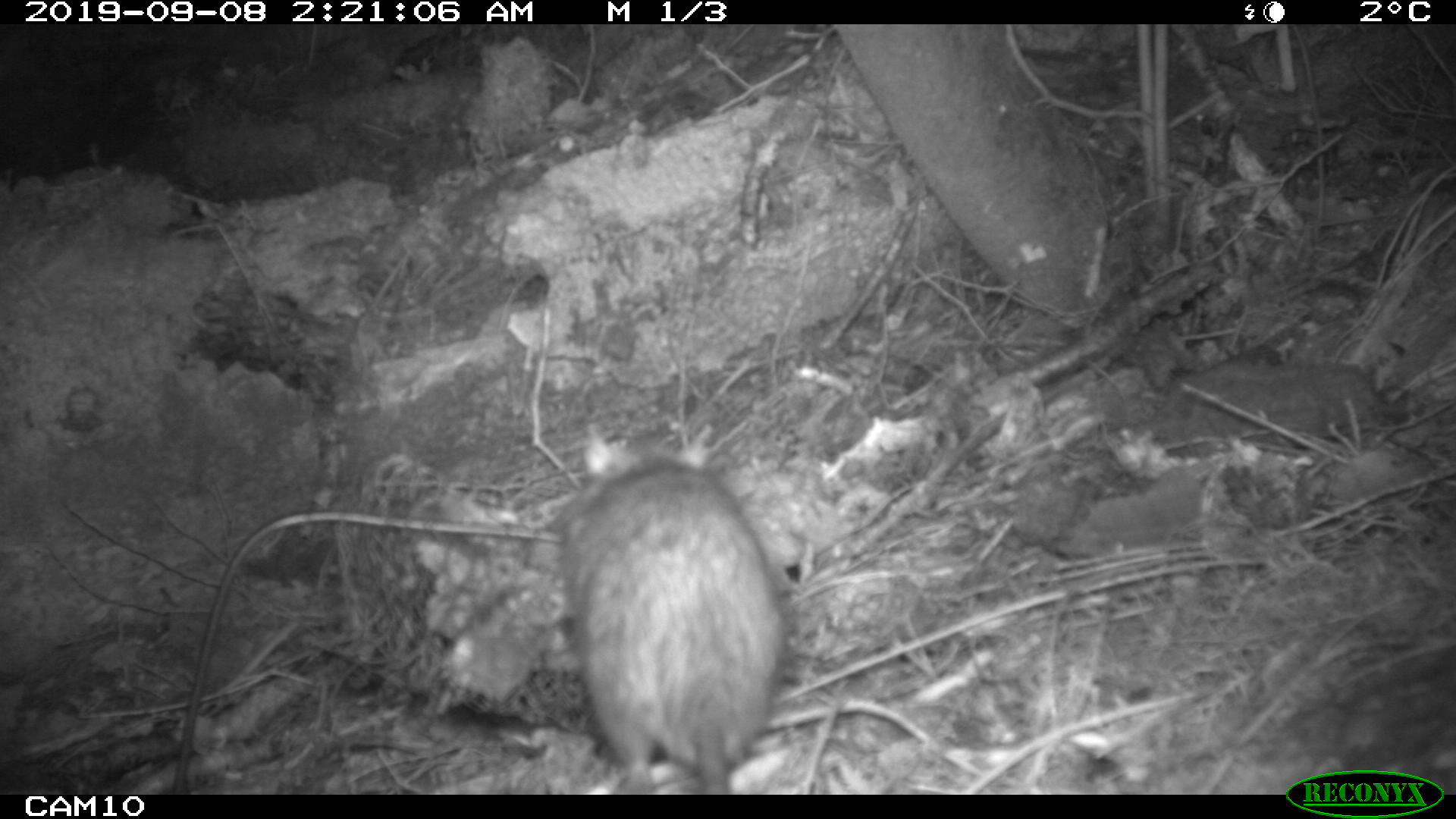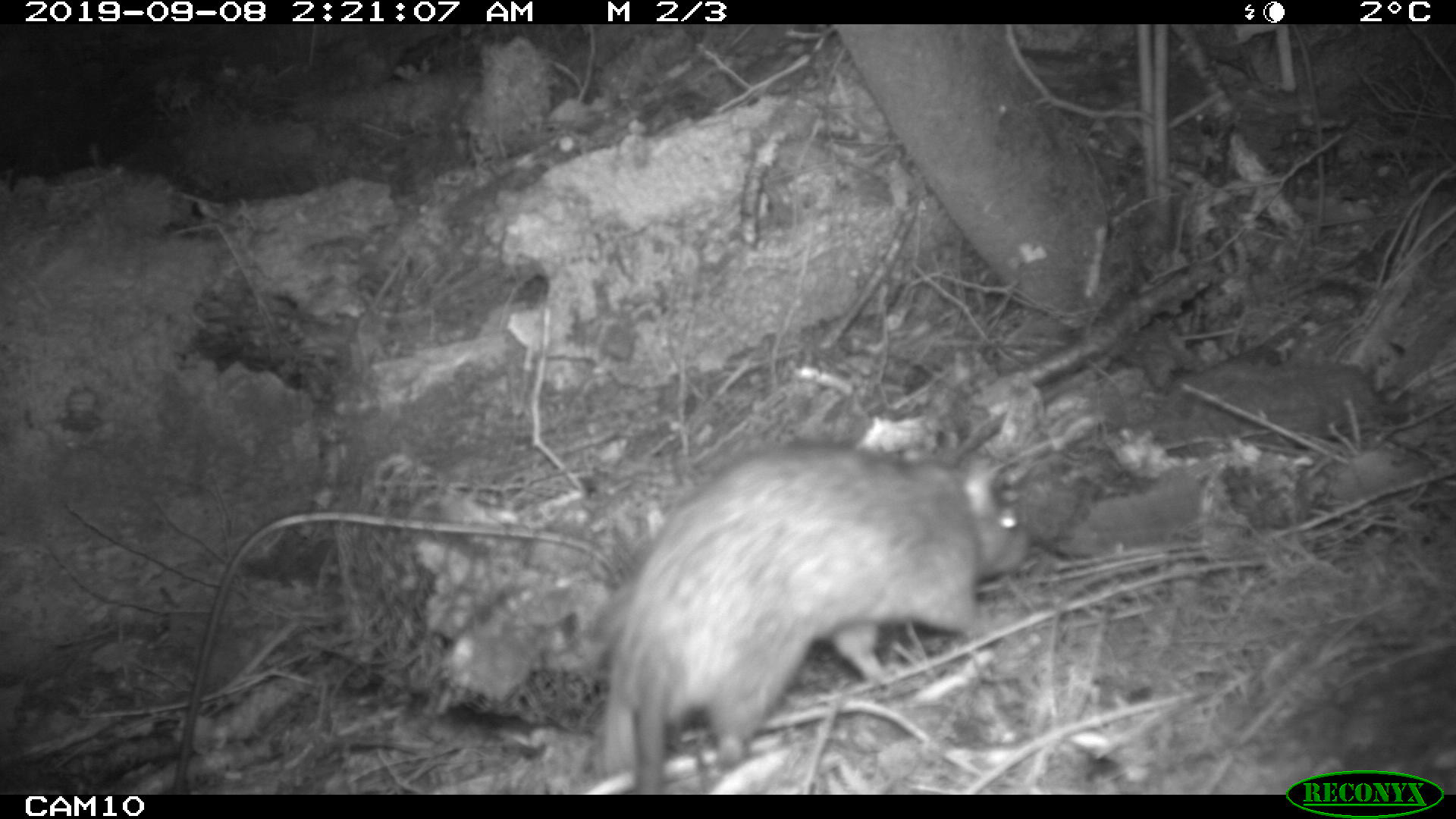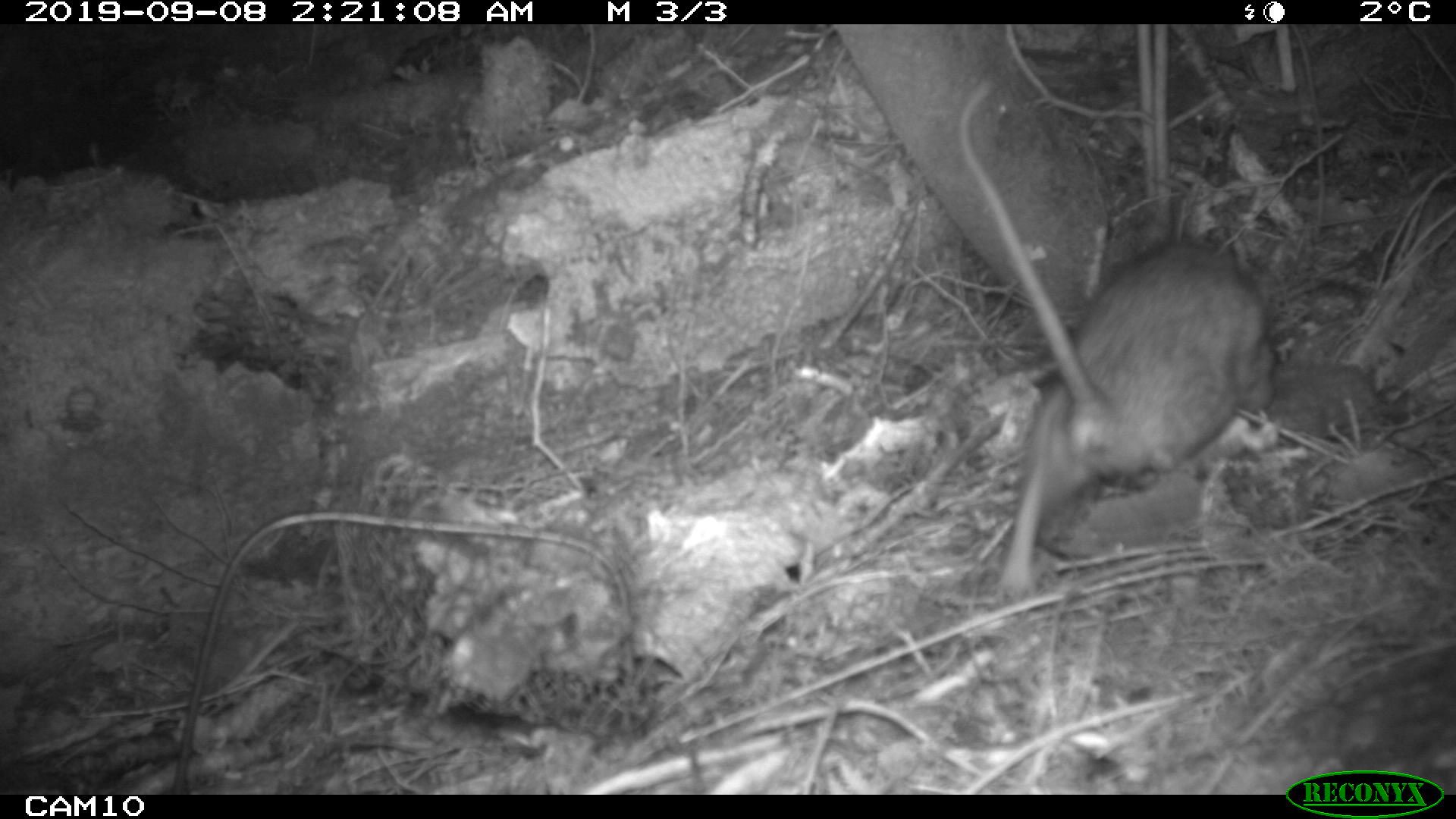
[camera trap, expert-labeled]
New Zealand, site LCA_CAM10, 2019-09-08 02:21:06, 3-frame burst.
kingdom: Animalia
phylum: Chordata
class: Mammalia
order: Rodentia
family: Muridae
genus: Rattus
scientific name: Rattus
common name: rat